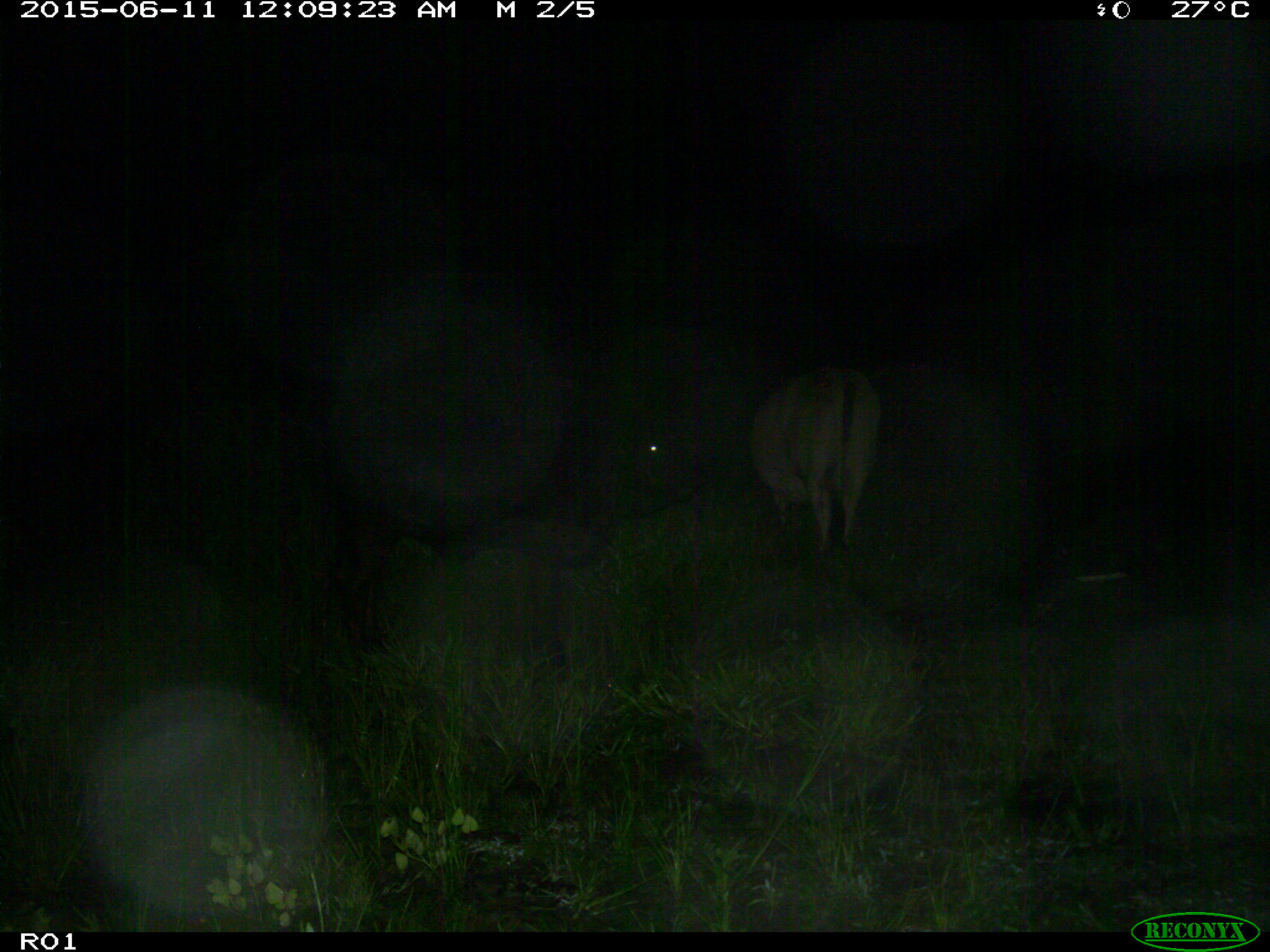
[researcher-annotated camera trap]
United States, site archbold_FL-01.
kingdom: Animalia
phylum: Chordata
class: Mammalia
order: Artiodactyla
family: Bovidae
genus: Bos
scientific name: Bos taurus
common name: domestic cow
Bos taurus (domestic cow).